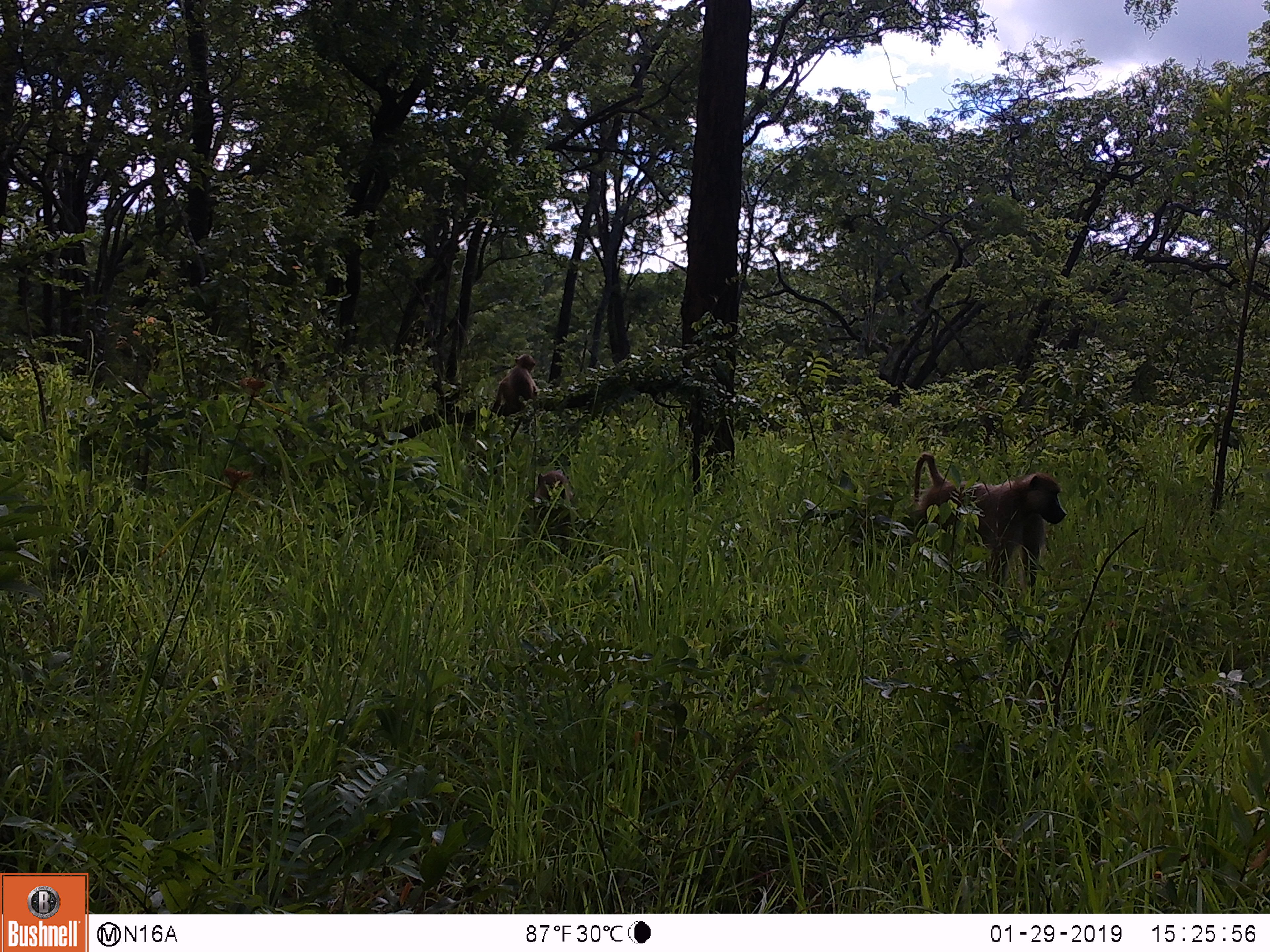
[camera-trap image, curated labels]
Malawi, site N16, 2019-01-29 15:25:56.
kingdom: Animalia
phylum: Chordata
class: Mammalia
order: Primates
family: Cercopithecidae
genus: Papio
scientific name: Papio cynocephalus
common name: yellow baboon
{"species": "yellow baboon (Papio cynocephalus)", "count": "3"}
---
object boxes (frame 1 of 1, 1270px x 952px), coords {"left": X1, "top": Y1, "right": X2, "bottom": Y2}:
yellow baboon: {"left": 895, "top": 444, "right": 1076, "bottom": 605}; {"left": 526, "top": 458, "right": 586, "bottom": 560}; {"left": 487, "top": 344, "right": 541, "bottom": 433}